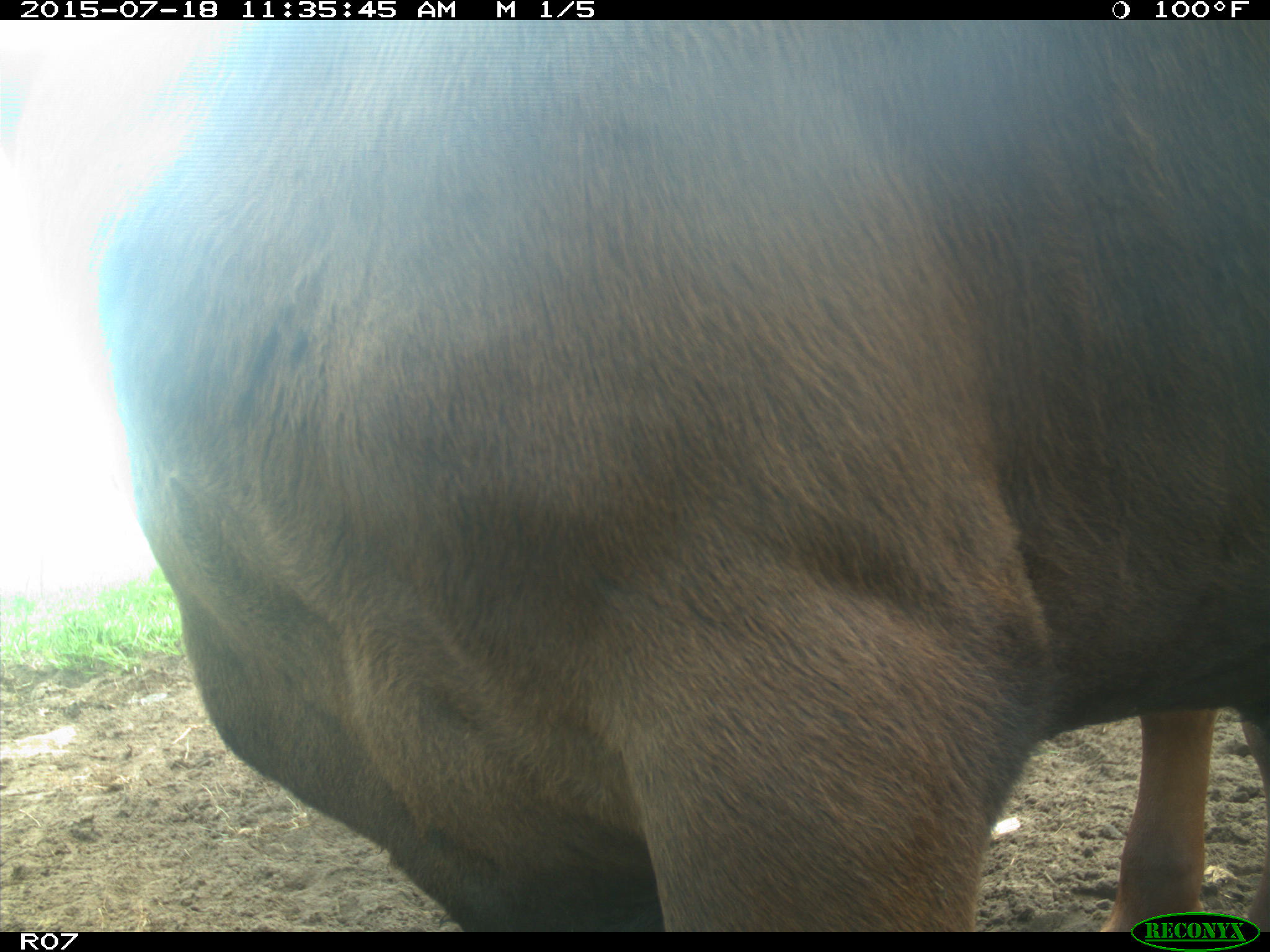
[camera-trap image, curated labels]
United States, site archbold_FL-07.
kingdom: Animalia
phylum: Chordata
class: Mammalia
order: Artiodactyla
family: Bovidae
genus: Bos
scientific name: Bos taurus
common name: domestic cow